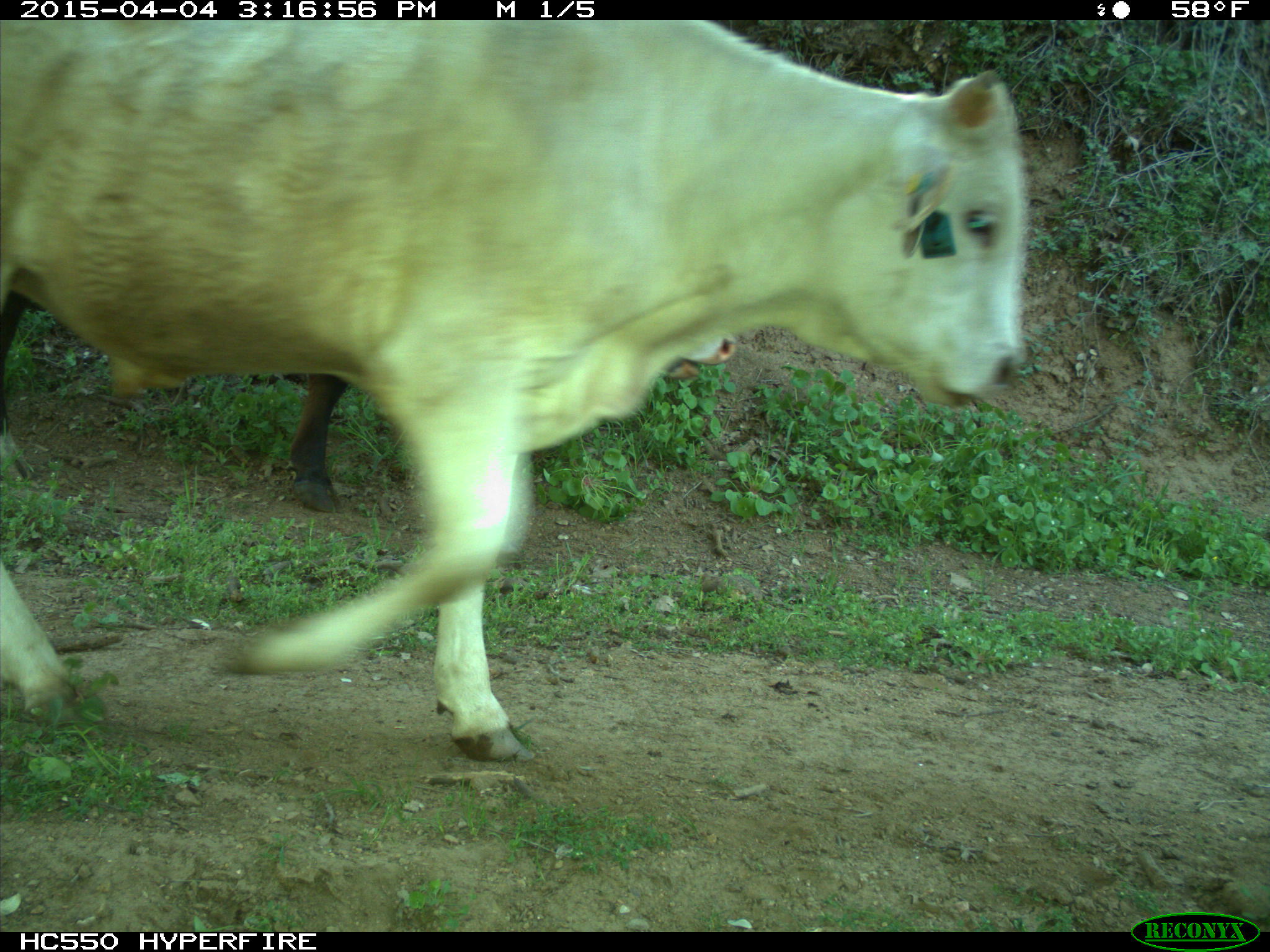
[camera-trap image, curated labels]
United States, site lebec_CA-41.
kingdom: Animalia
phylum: Chordata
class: Mammalia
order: Artiodactyla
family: Bovidae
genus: Bos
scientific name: Bos taurus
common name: domestic cow